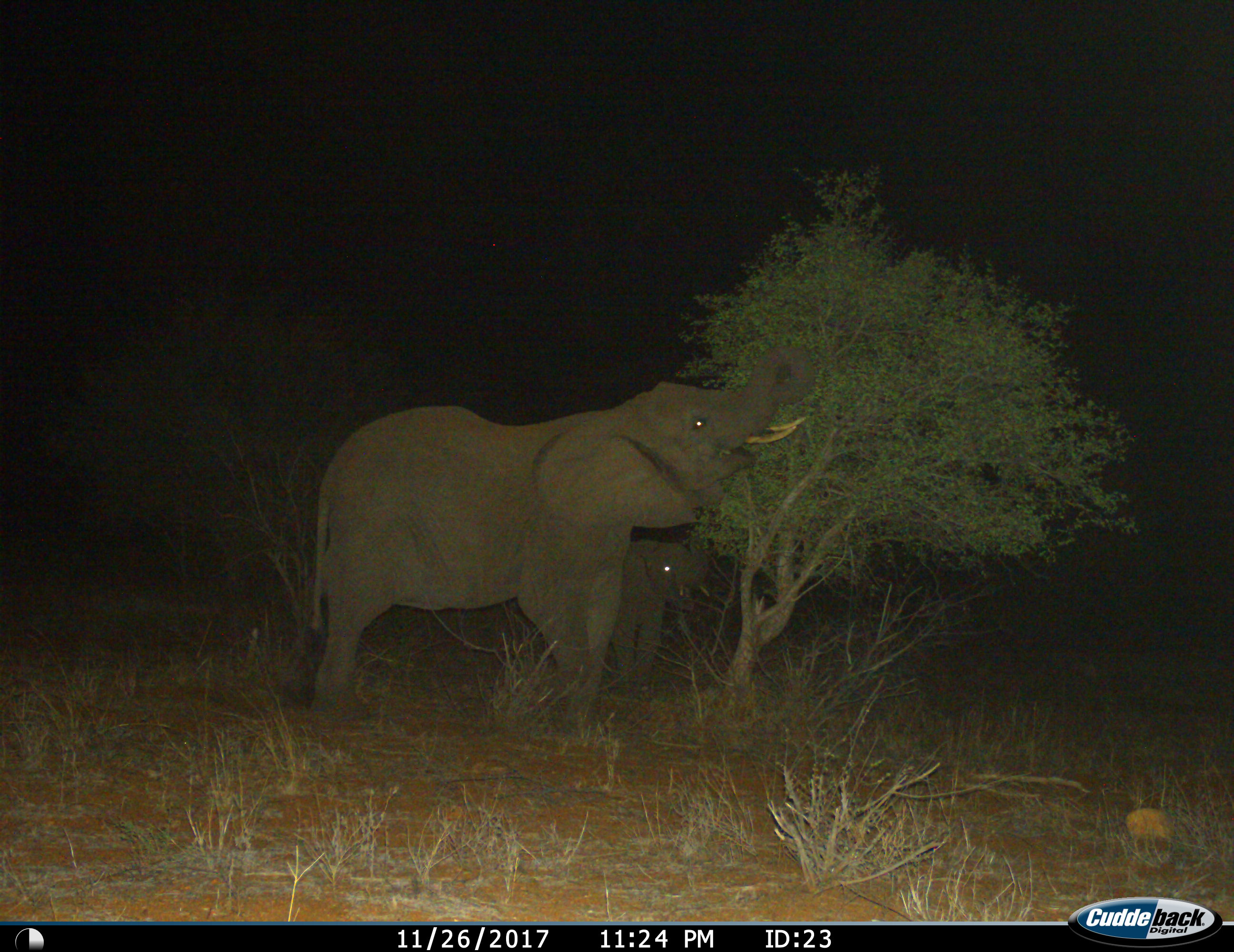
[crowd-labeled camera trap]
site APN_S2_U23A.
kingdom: Animalia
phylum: Chordata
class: Mammalia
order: Proboscidea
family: Elephantidae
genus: Loxodonta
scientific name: Loxodonta africana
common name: african bush elephant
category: elephant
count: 2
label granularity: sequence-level